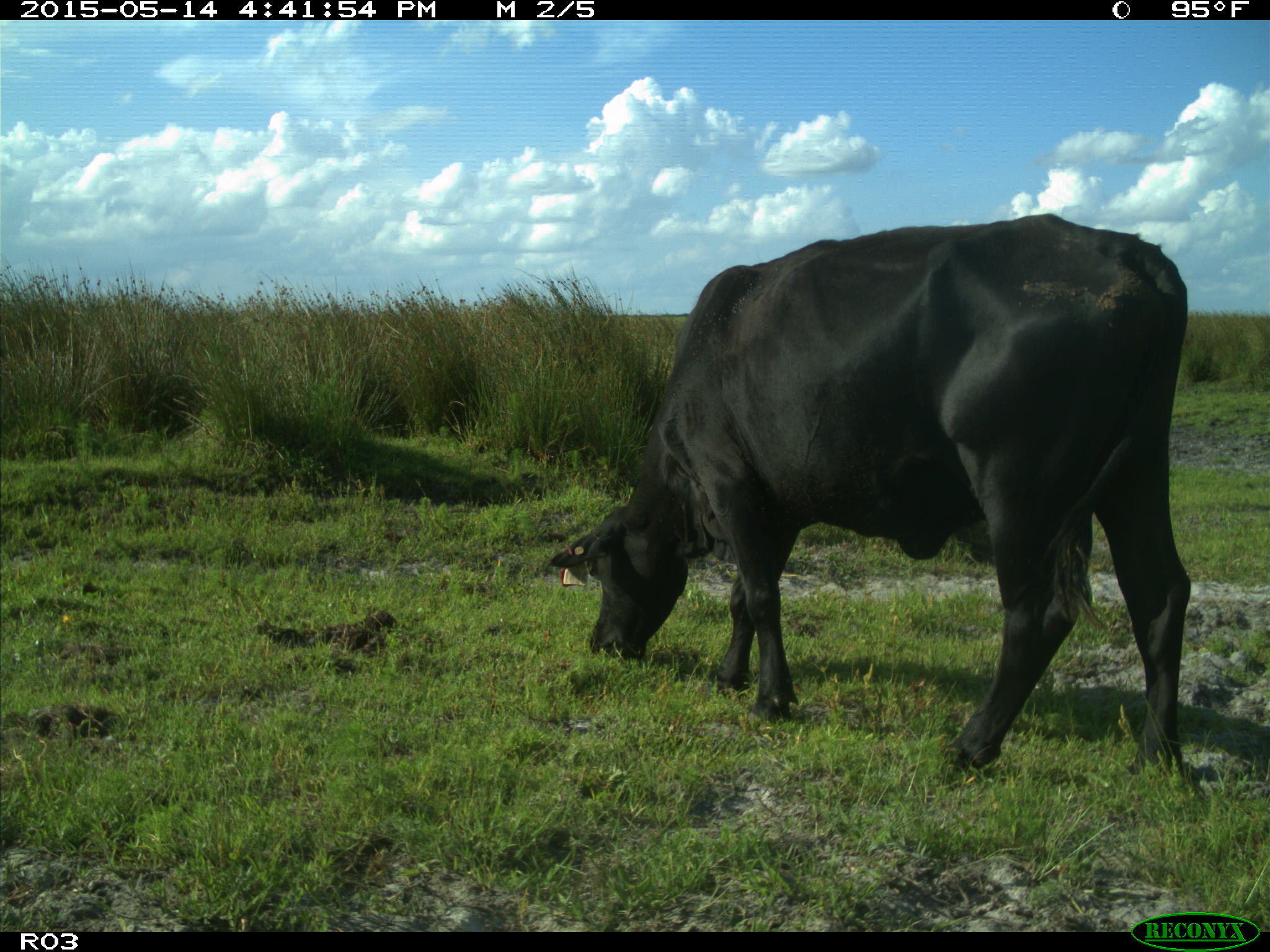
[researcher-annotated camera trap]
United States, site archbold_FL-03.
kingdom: Animalia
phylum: Chordata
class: Mammalia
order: Artiodactyla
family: Bovidae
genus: Bos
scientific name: Bos taurus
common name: domestic cow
Bos taurus (domestic cow).